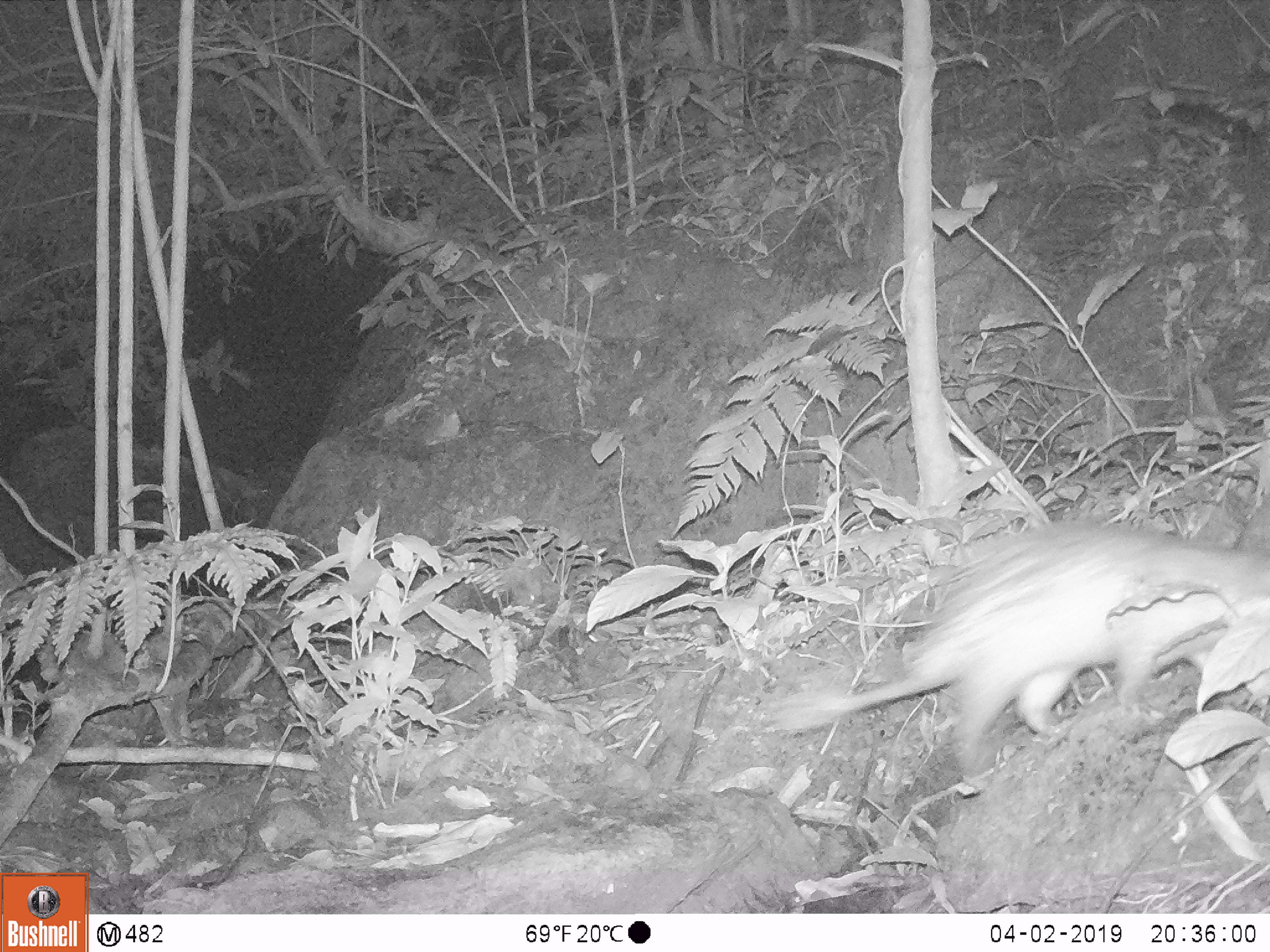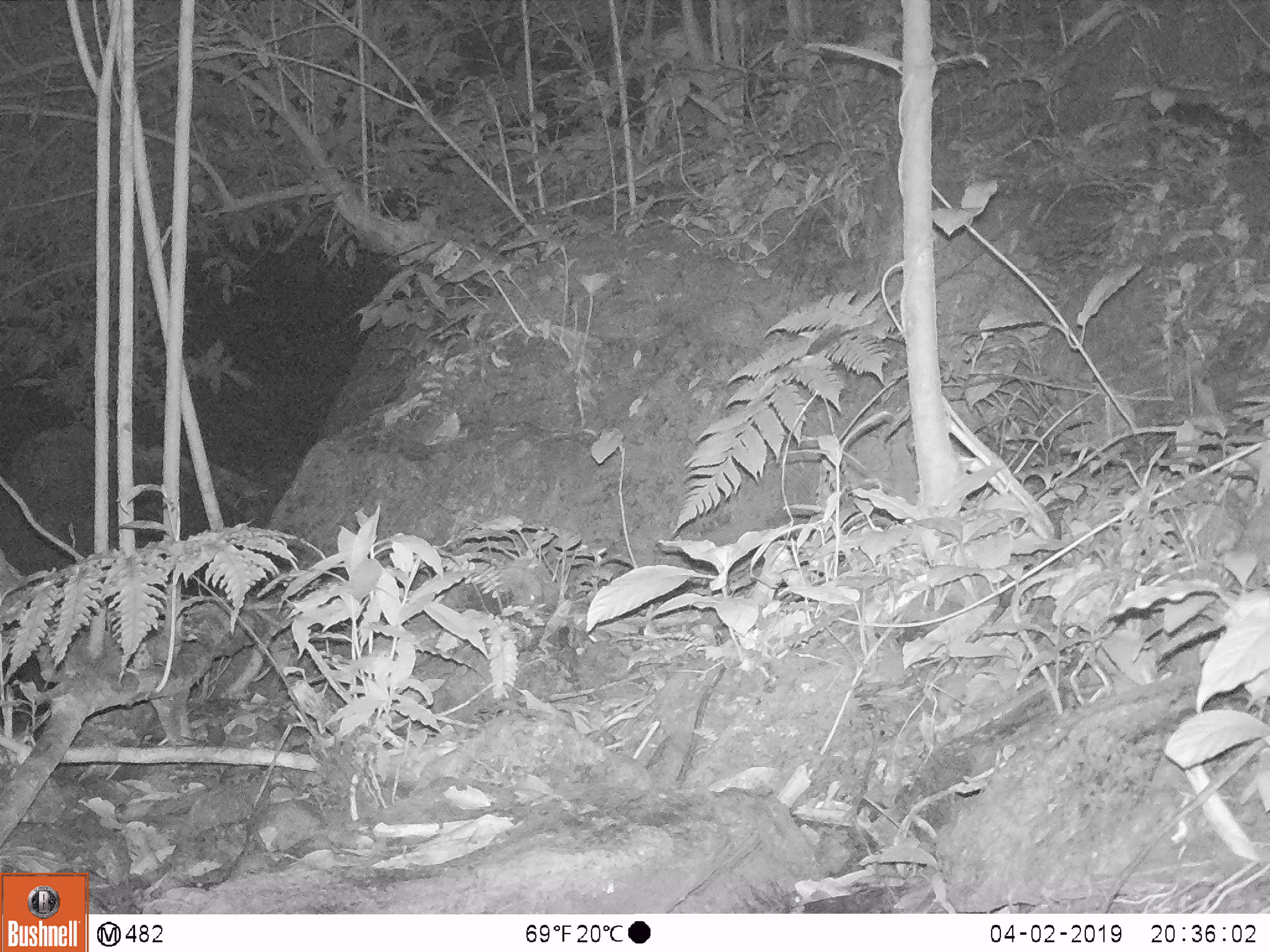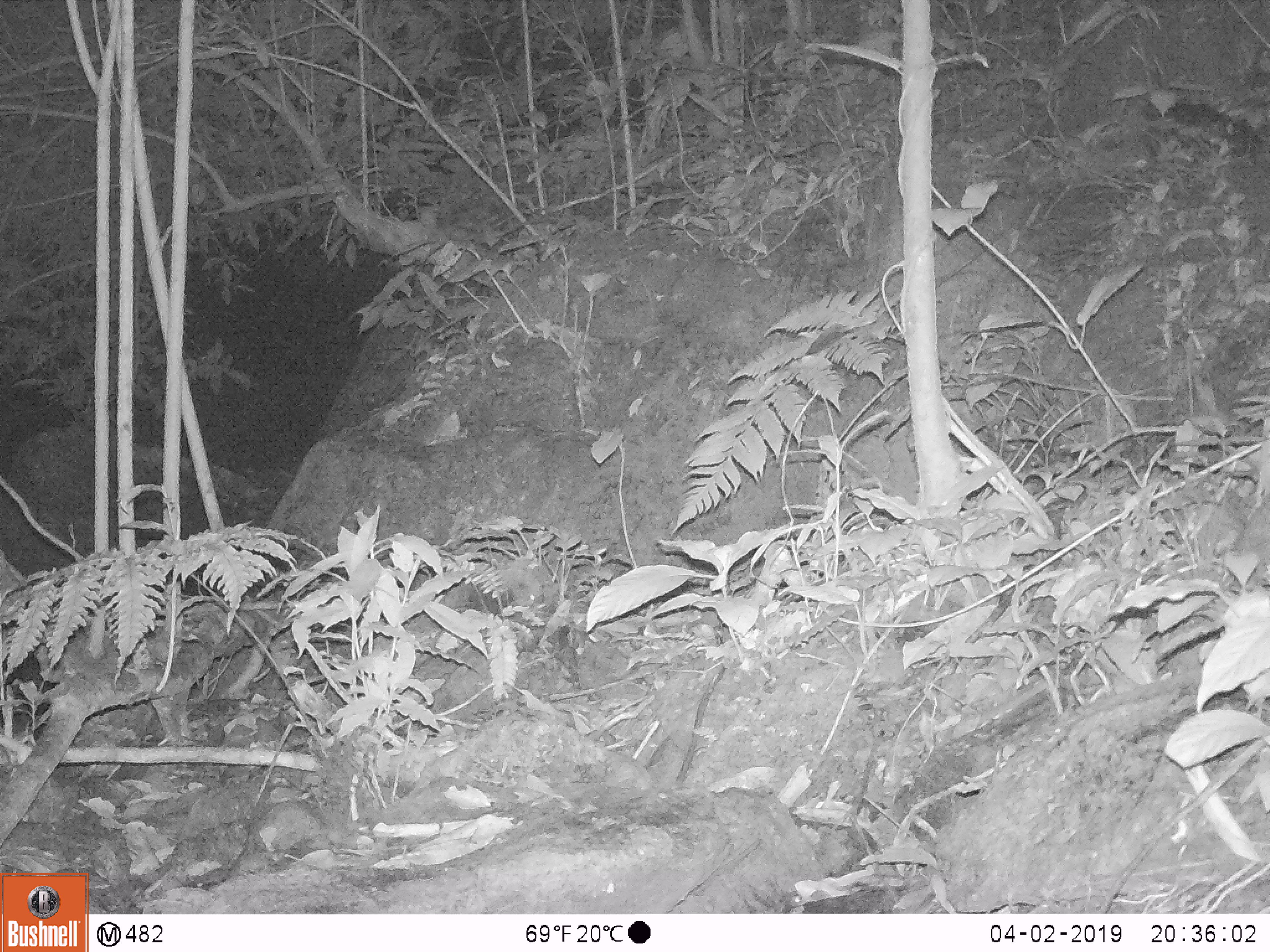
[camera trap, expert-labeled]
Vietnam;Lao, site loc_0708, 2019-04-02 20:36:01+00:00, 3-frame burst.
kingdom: Animalia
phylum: Chordata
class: Mammalia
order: Rodentia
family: Hystricidae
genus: Atherurus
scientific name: Atherurus macrourus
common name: asiatic brush-tailed porcupine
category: asiatic brush tailed porcupine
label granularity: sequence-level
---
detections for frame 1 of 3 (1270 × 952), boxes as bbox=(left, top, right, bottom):
asiatic brush tailed porcupine: bbox=(772, 522, 1267, 785)